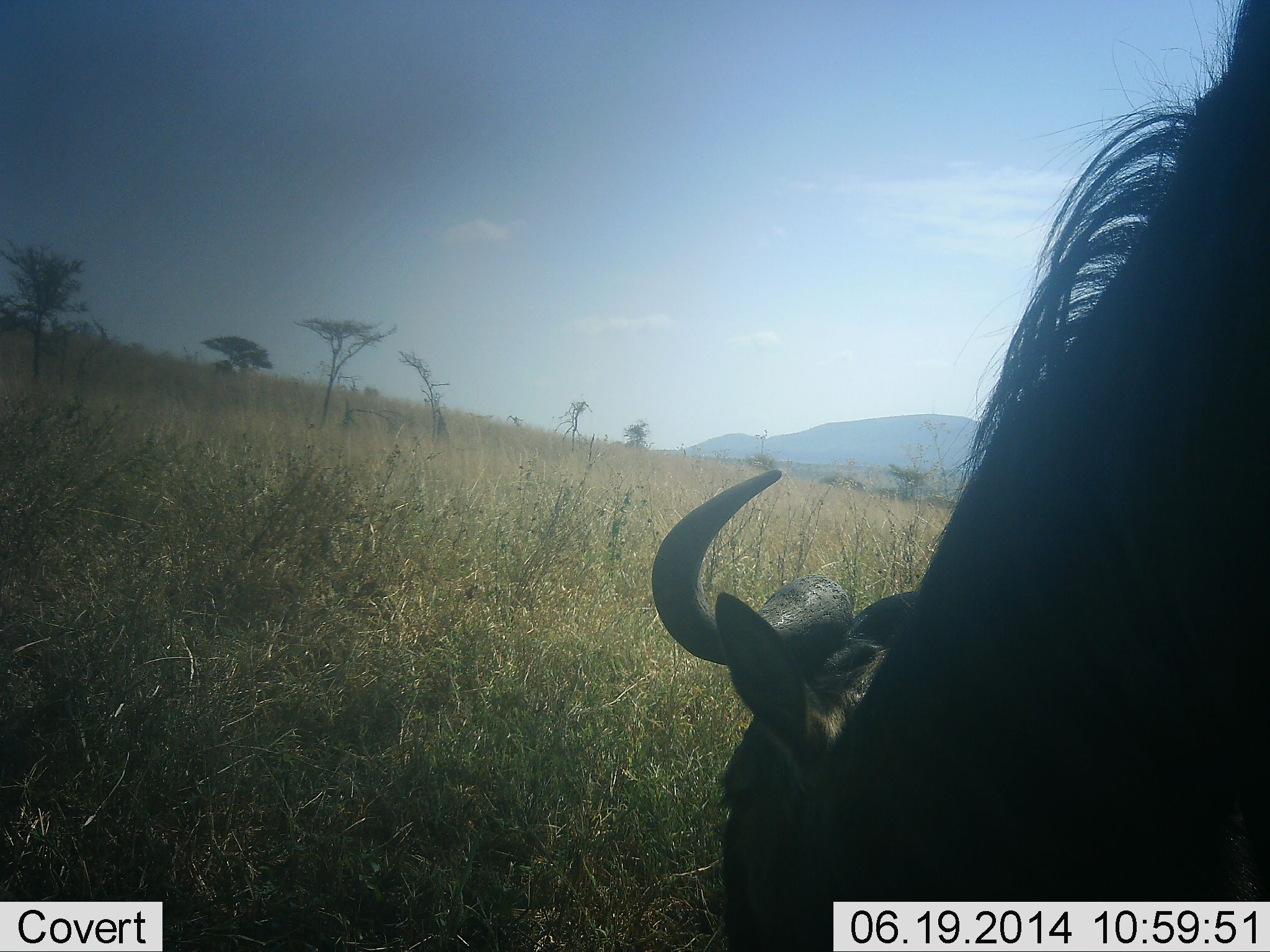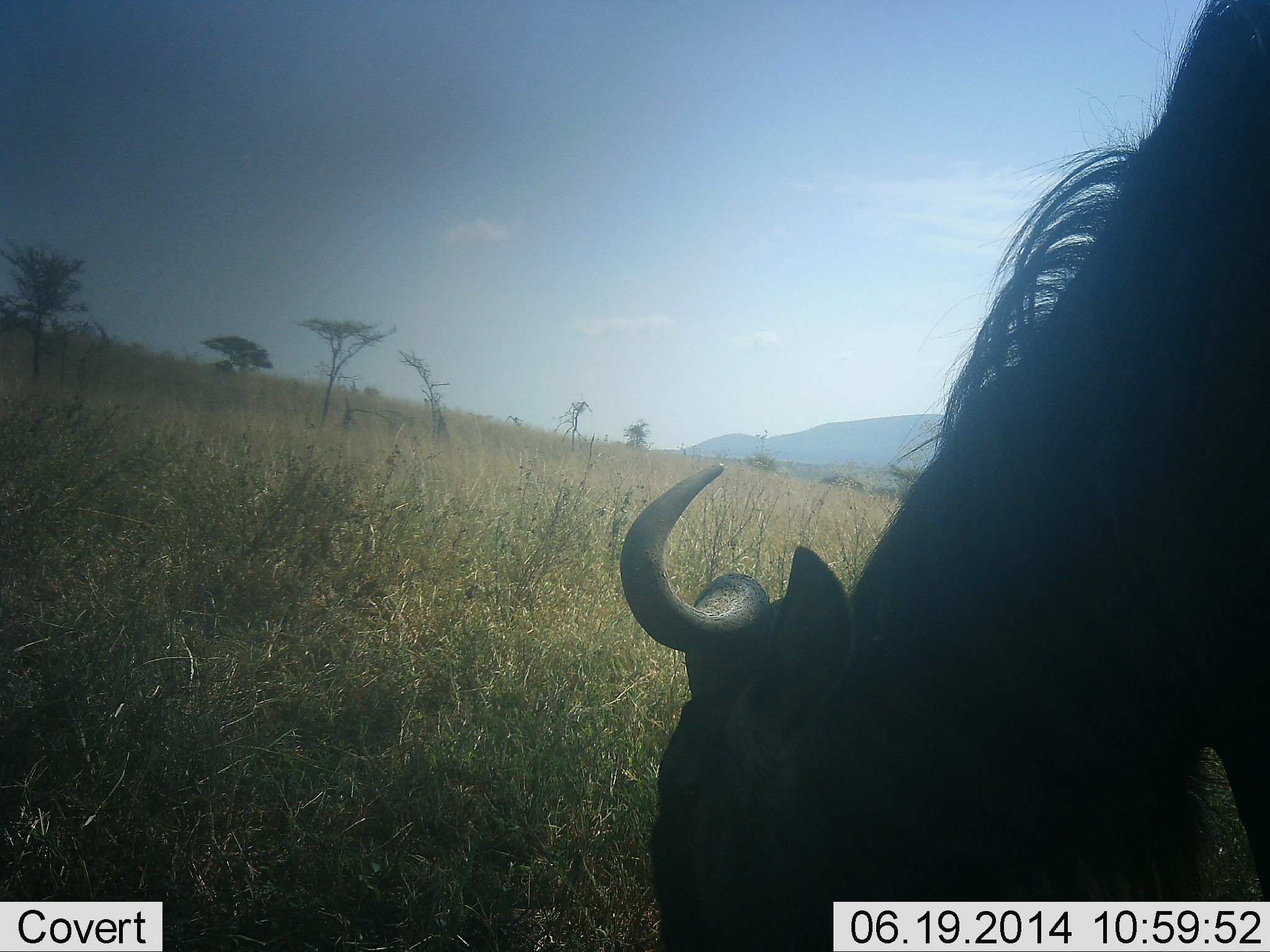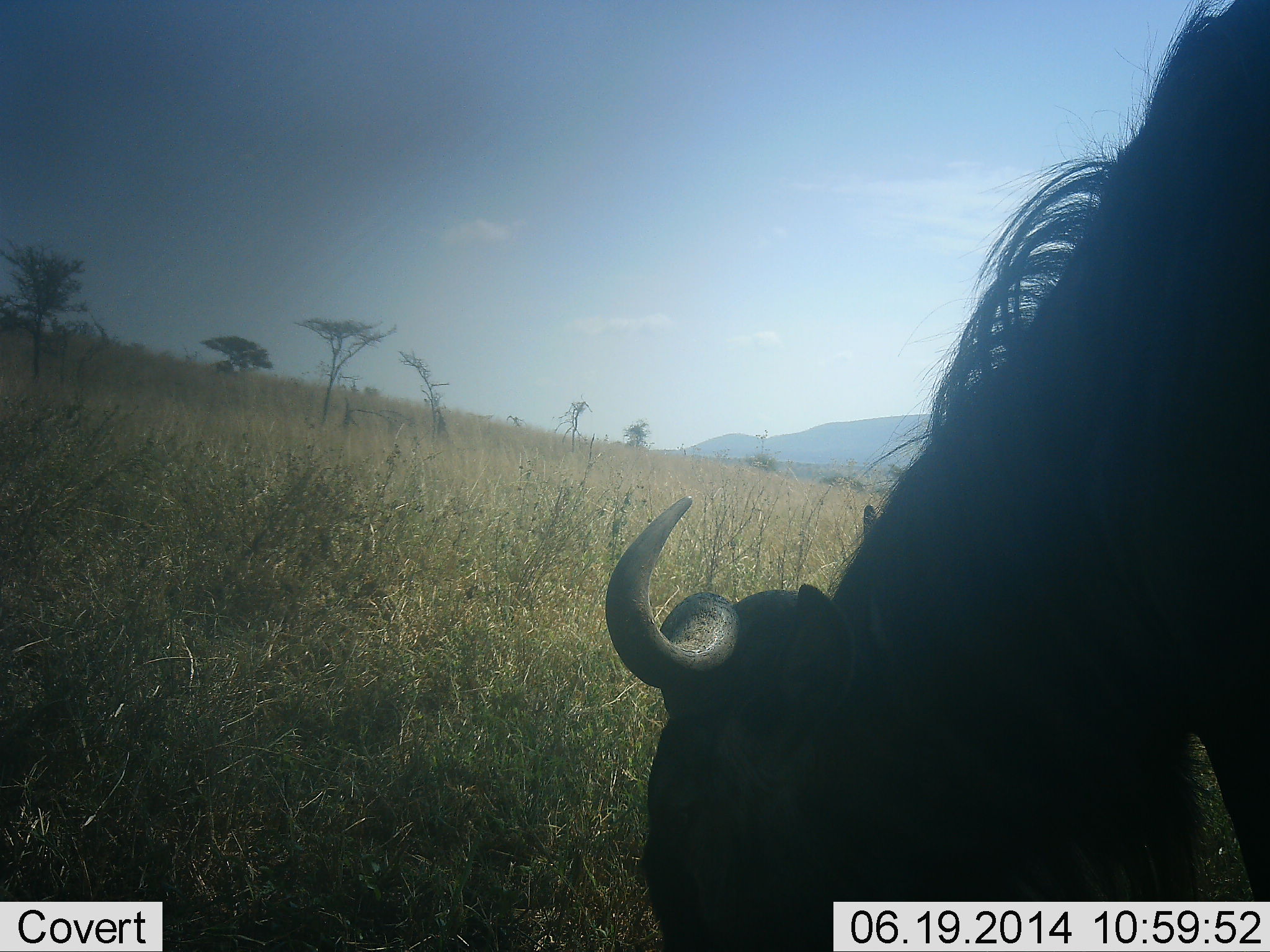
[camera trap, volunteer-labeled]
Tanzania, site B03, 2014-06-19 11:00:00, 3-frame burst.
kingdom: Animalia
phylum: Chordata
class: Mammalia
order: Artiodactyla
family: Bovidae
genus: Connochaetes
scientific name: Connochaetes taurinus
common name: blue wildebeest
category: wildebeest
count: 1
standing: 10%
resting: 0%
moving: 0%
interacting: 0%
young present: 0%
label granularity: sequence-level